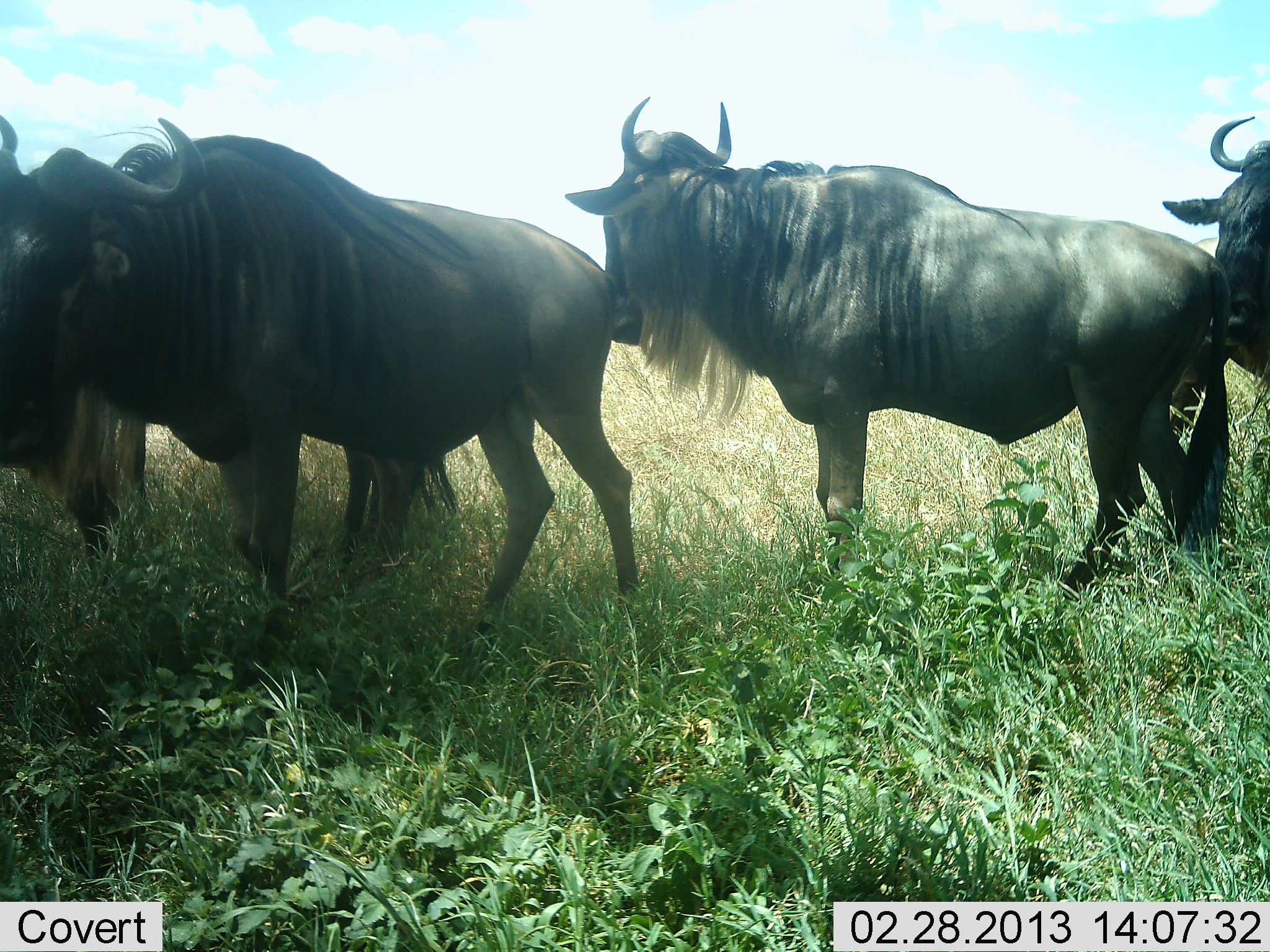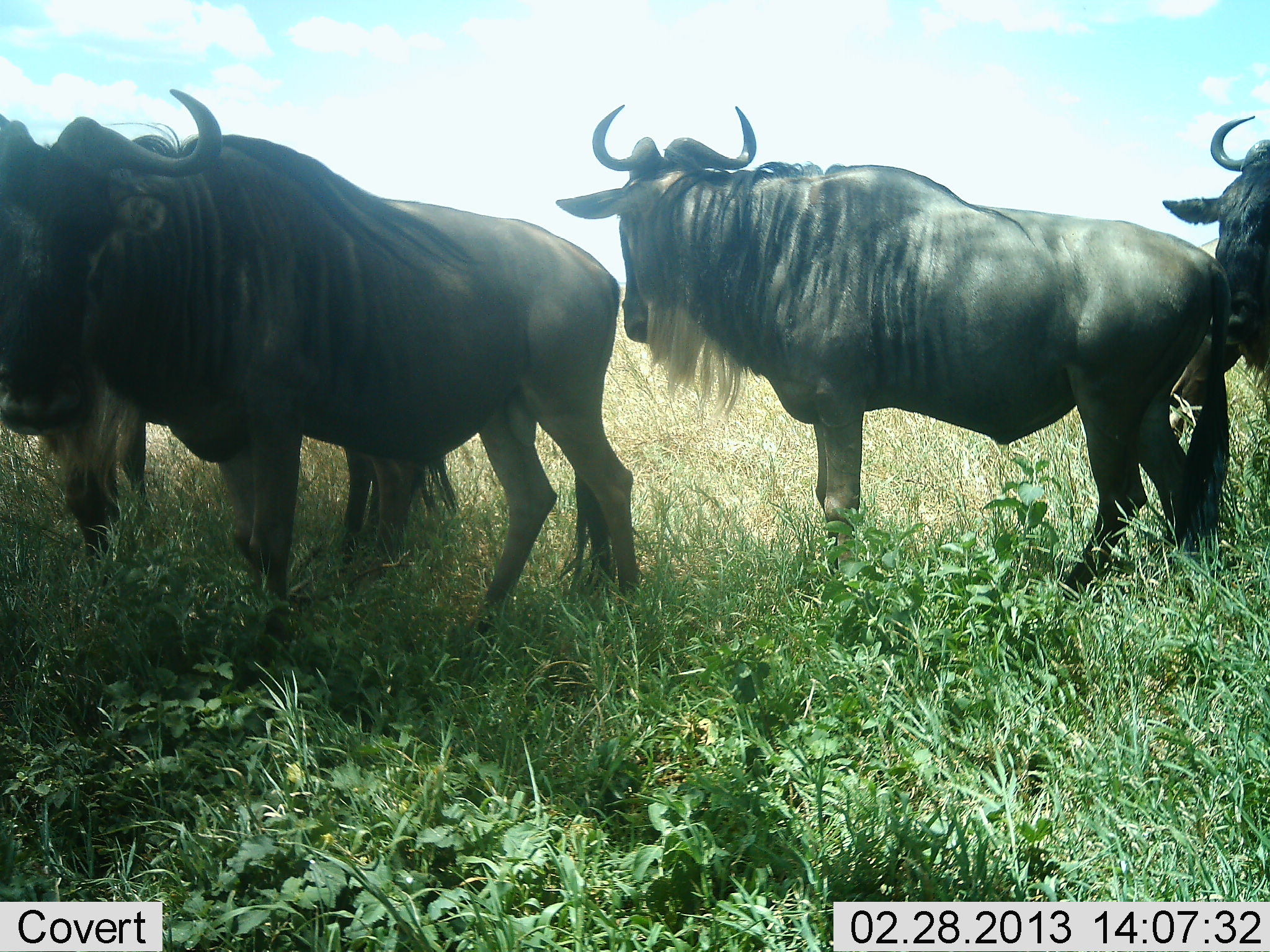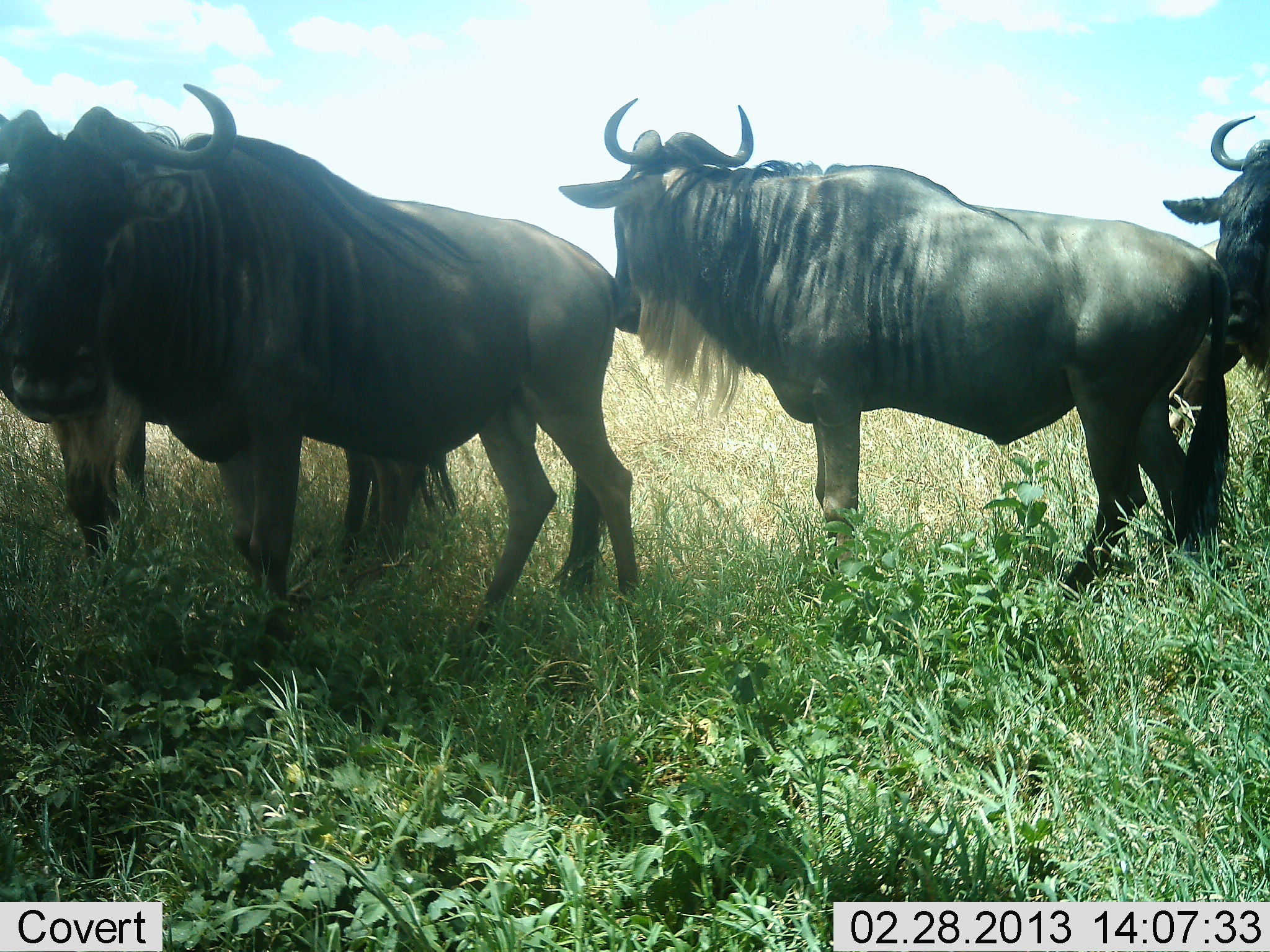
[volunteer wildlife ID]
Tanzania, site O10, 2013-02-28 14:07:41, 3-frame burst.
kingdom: Animalia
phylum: Chordata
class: Mammalia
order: Artiodactyla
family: Bovidae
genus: Connochaetes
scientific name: Connochaetes taurinus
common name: blue wildebeest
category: wildebeest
Wildebeest (blue wildebeest) (Connochaetes taurinus), count 4. Behavior (volunteer vote fractions): standing 92%, resting 11%, moving 13%, interacting 8%. Young present (vote fraction): 0%. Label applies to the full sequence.